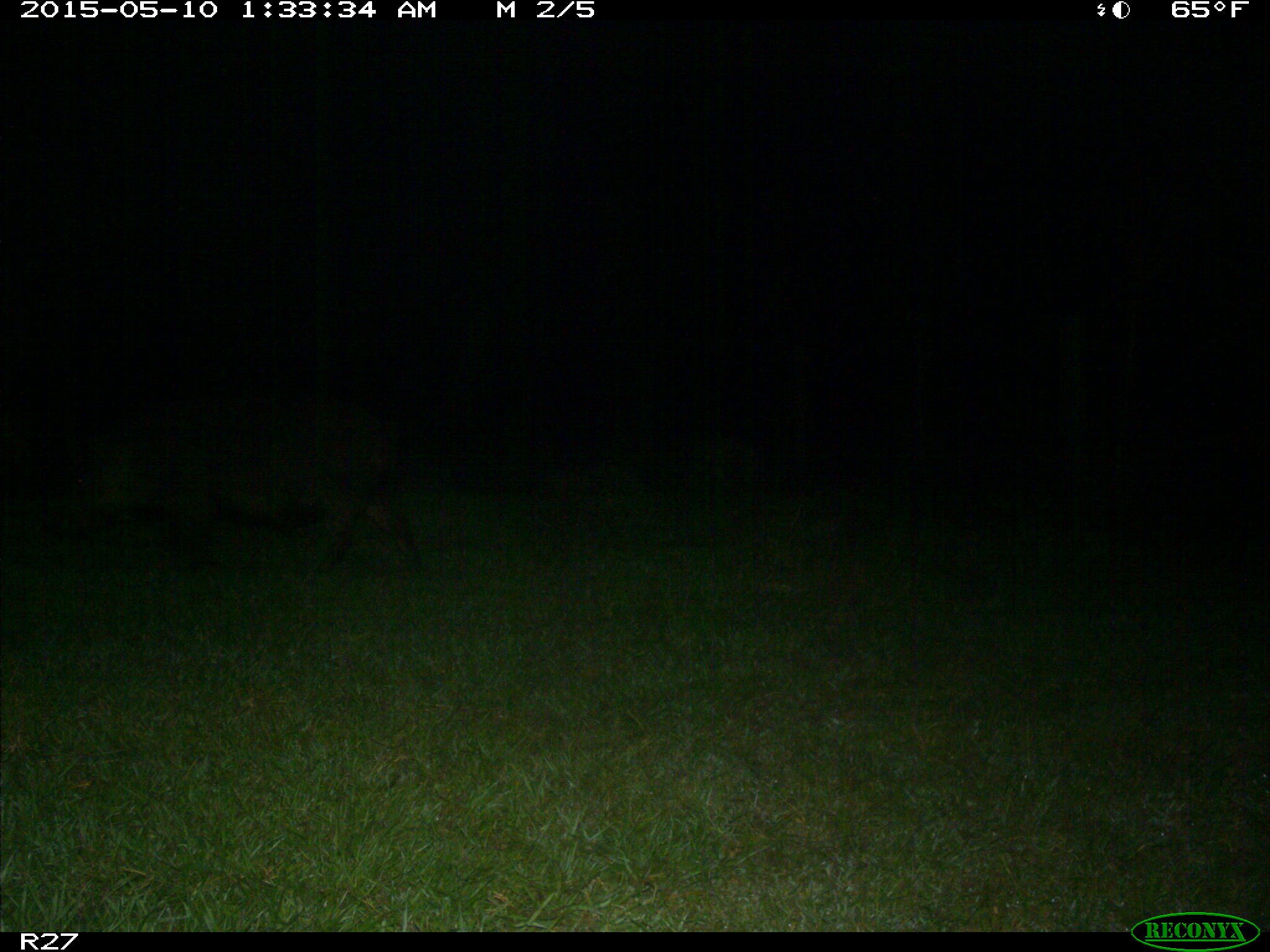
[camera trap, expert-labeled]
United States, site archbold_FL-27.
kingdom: Animalia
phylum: Chordata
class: Mammalia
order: Artiodactyla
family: Suidae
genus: Sus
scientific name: Sus scrofa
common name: wild boar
Sus scrofa (wild boar).